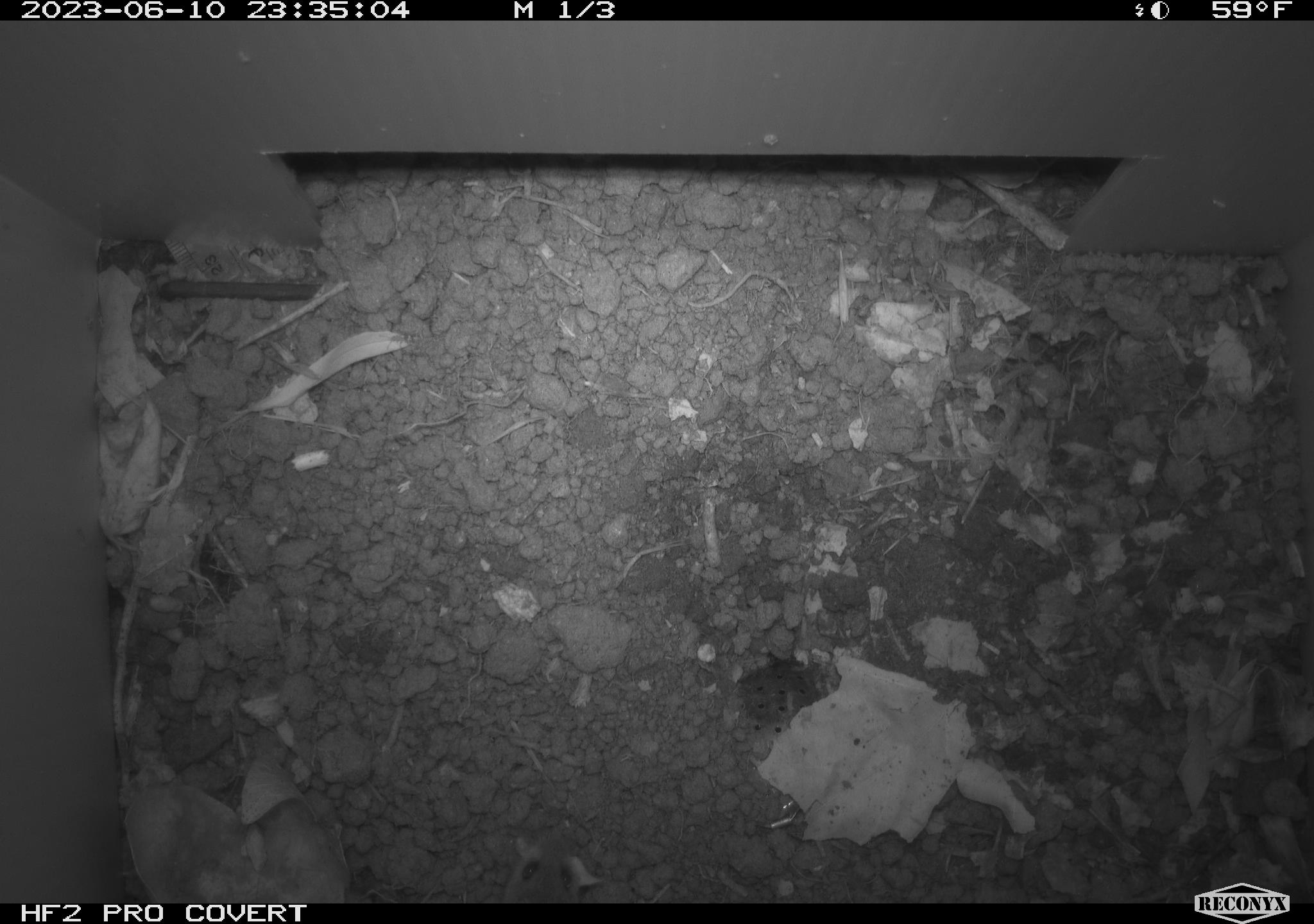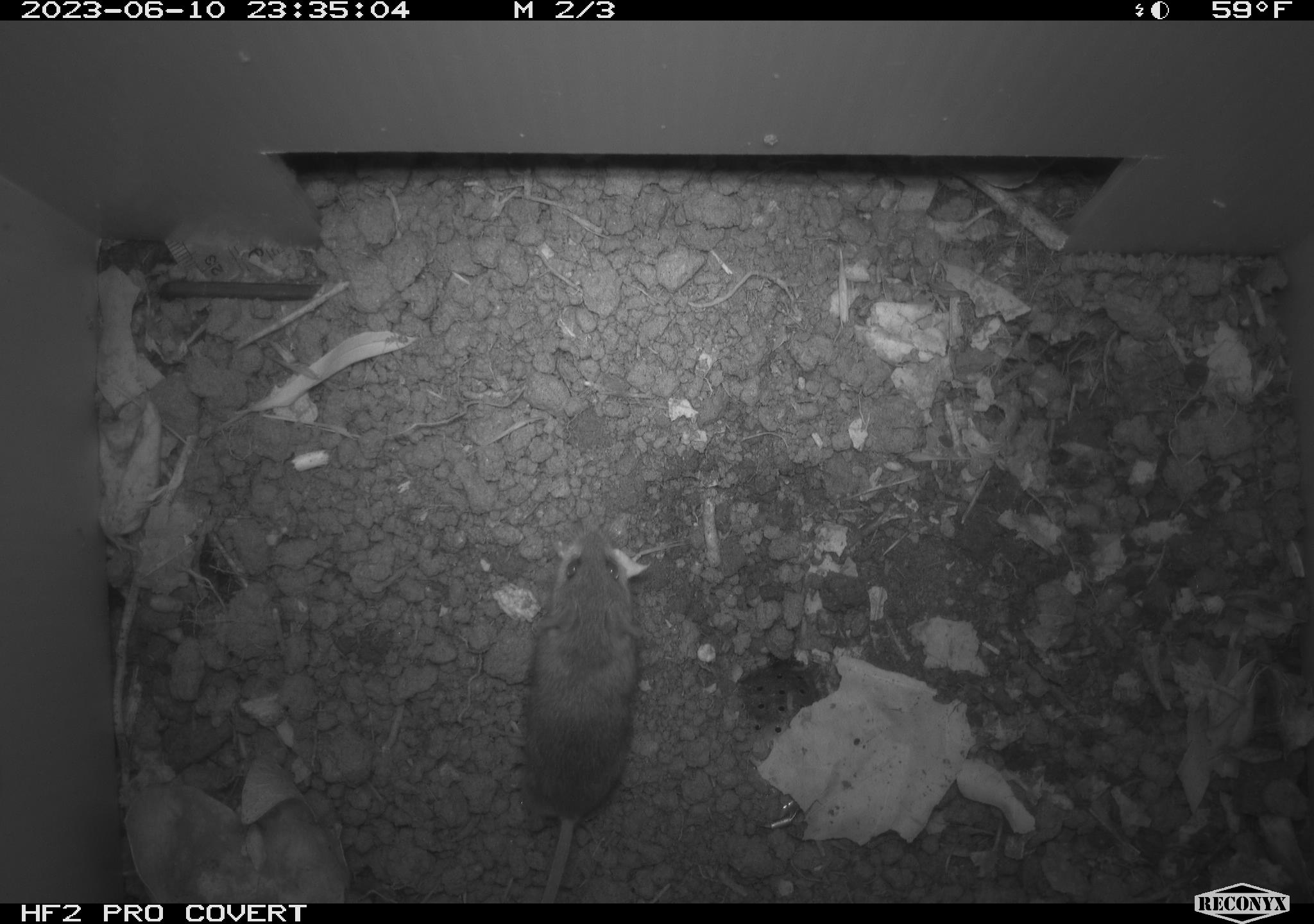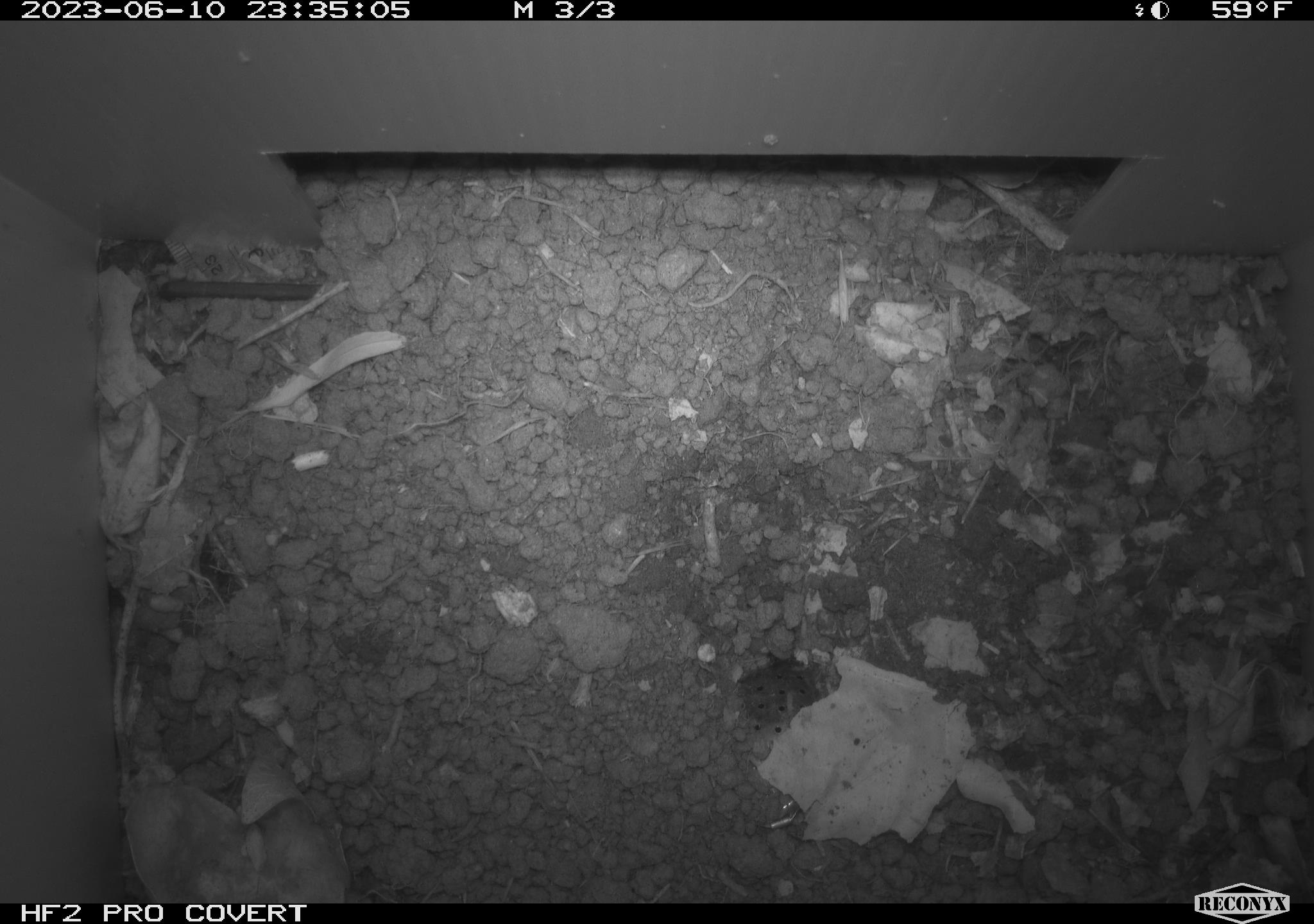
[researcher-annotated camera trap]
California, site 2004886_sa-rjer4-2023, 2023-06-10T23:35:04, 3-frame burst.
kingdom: Animalia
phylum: Chordata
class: Mammalia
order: Rodentia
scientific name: Rodentia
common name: mouse species